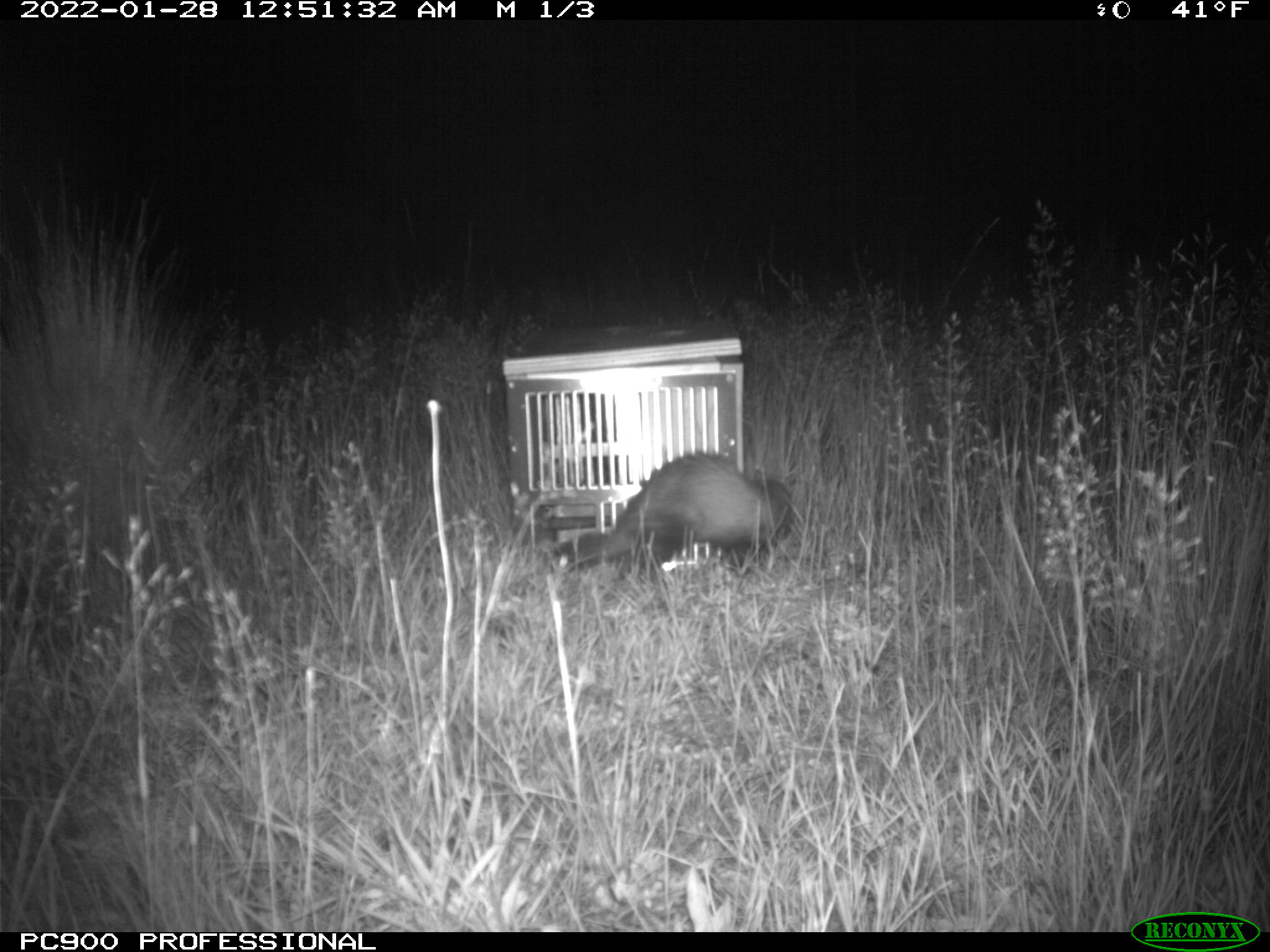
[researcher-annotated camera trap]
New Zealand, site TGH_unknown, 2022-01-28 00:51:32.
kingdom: Animalia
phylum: Chordata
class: Mammalia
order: Carnivora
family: Mustelidae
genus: Mustela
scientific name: Mustela furo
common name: ferret